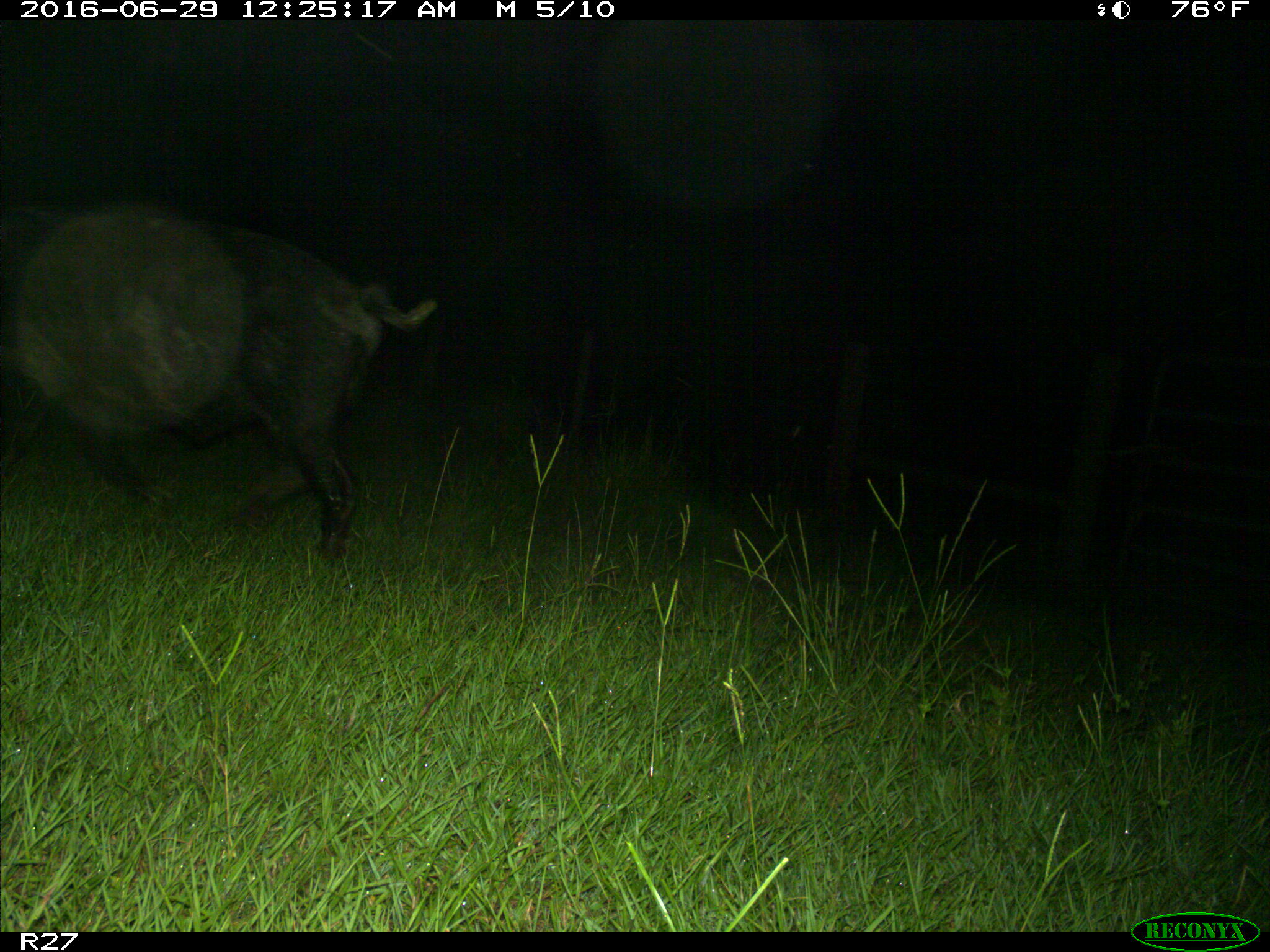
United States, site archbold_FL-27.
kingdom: Animalia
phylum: Chordata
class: Mammalia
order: Artiodactyla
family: Suidae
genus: Sus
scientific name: Sus scrofa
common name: wild boar